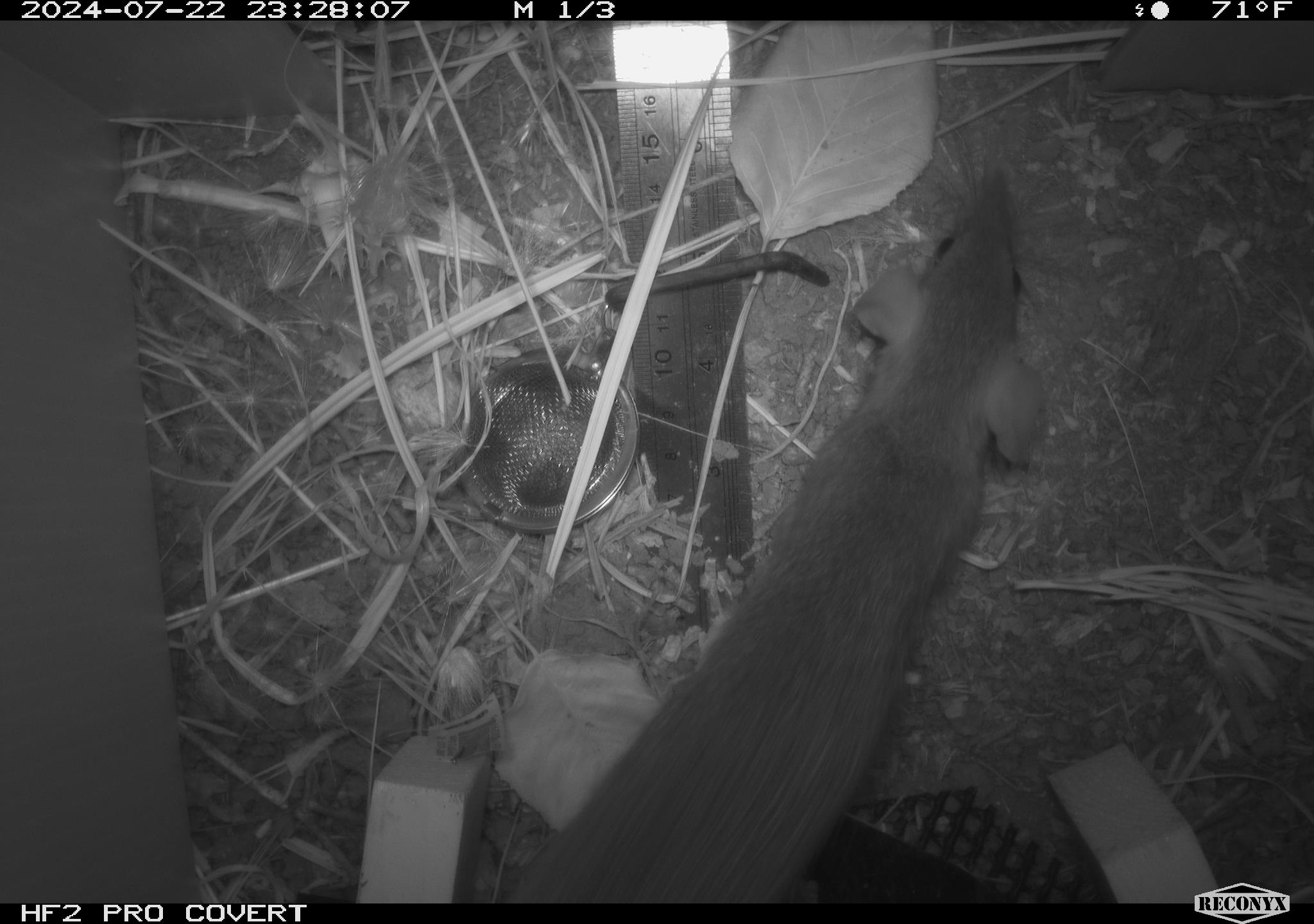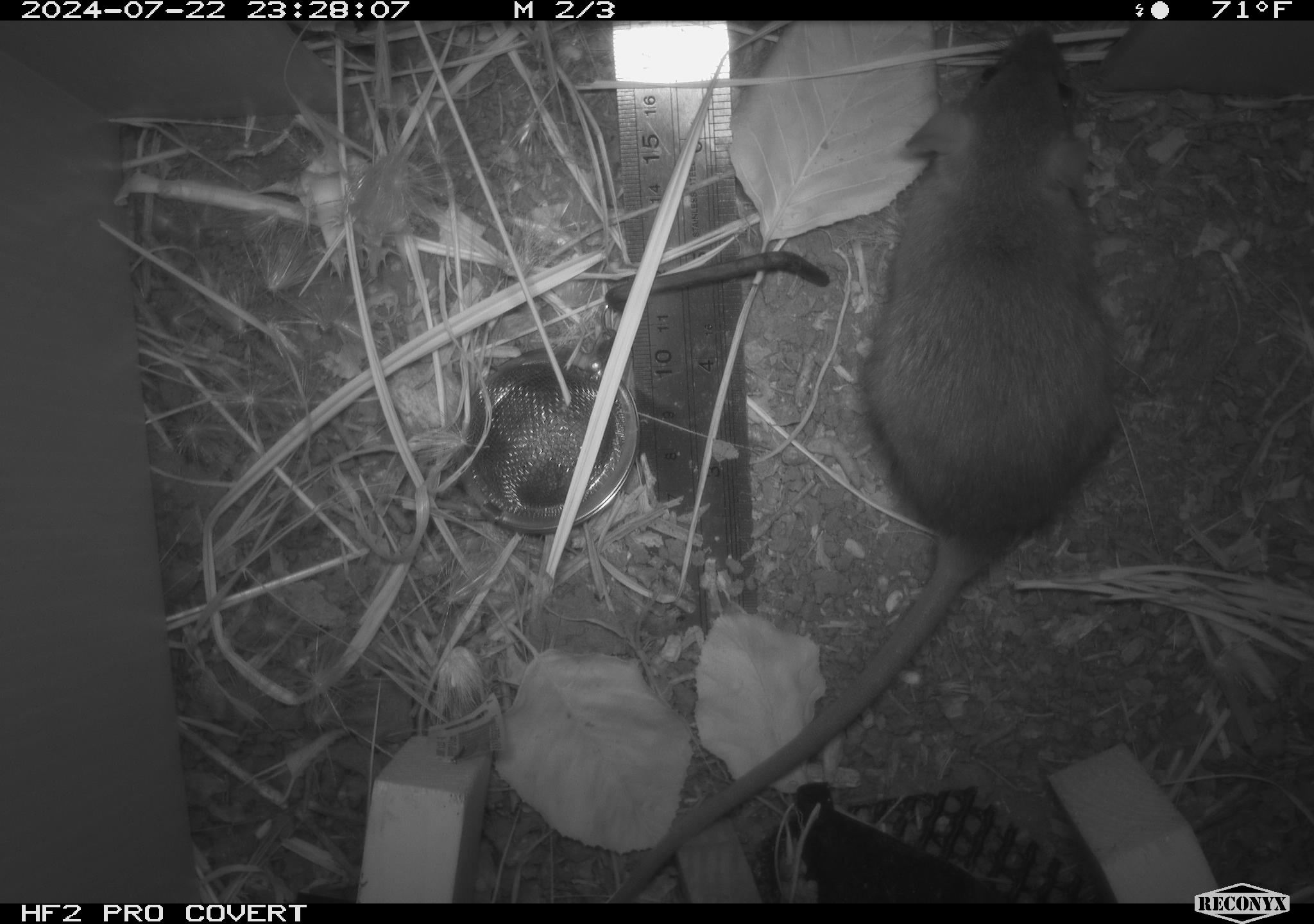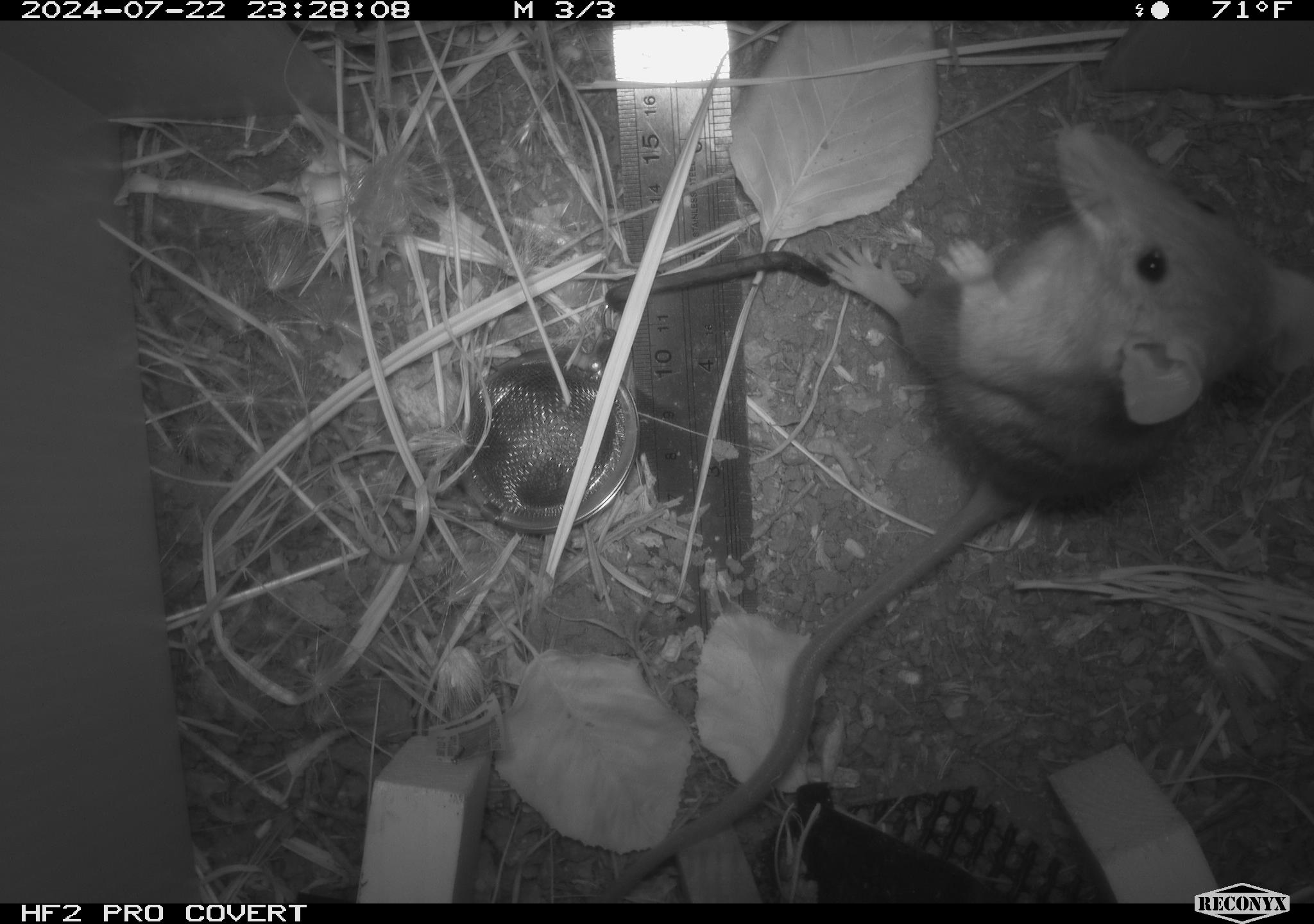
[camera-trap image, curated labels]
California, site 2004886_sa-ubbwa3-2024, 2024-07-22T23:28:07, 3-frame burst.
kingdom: Animalia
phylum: Chordata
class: Mammalia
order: Rodentia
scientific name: Rodentia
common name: mouse species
Mouse species (Rodentia).